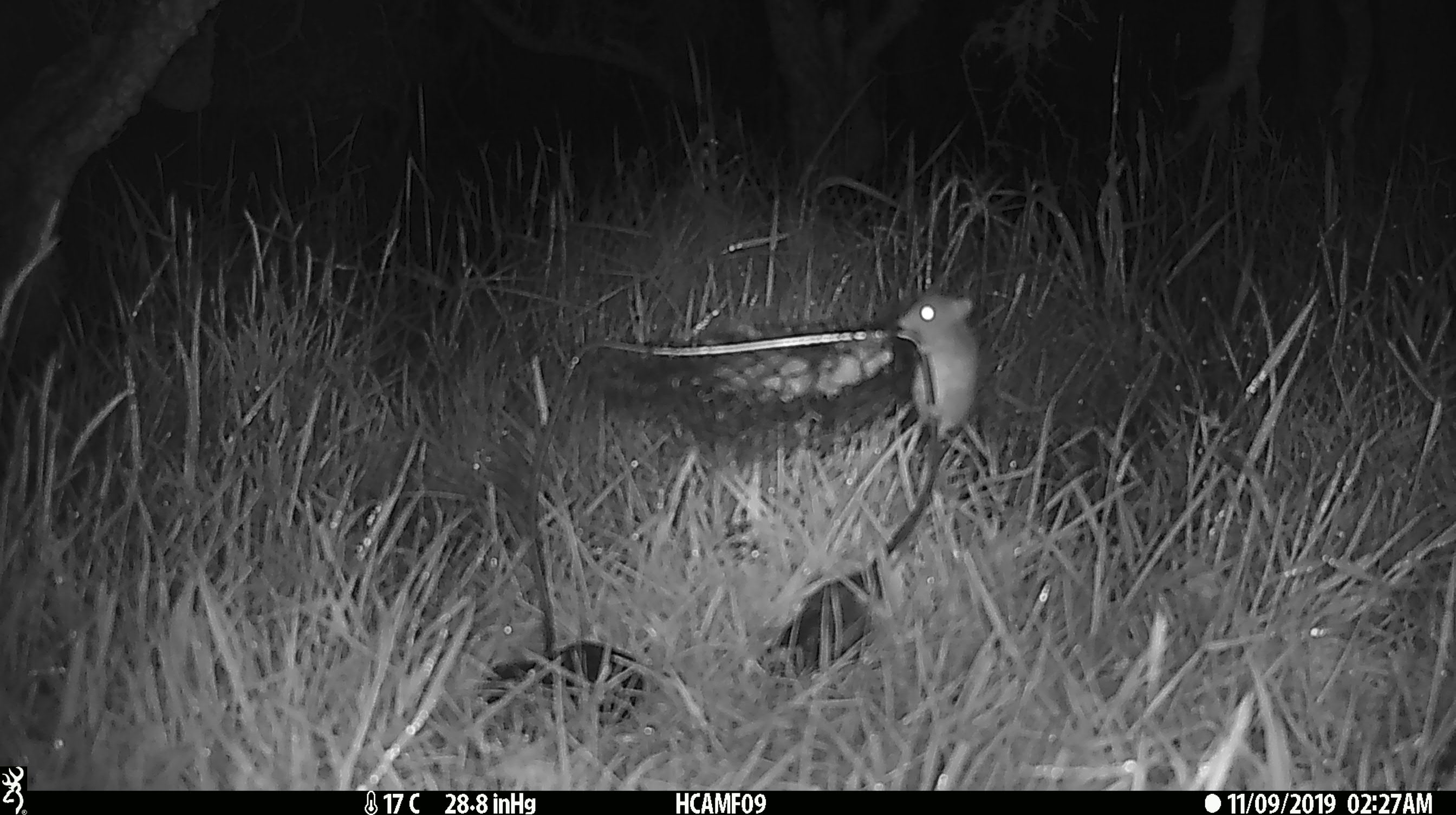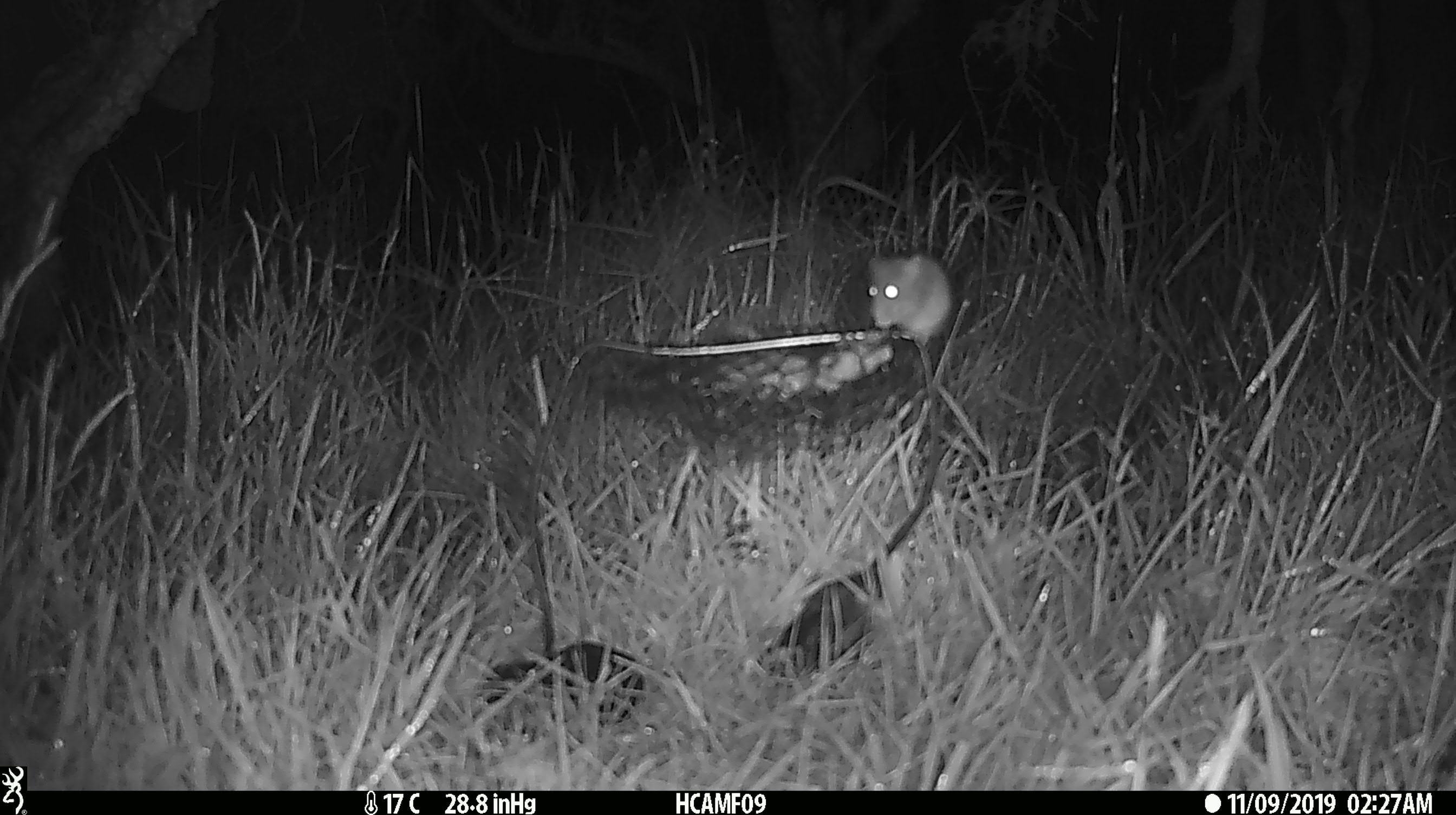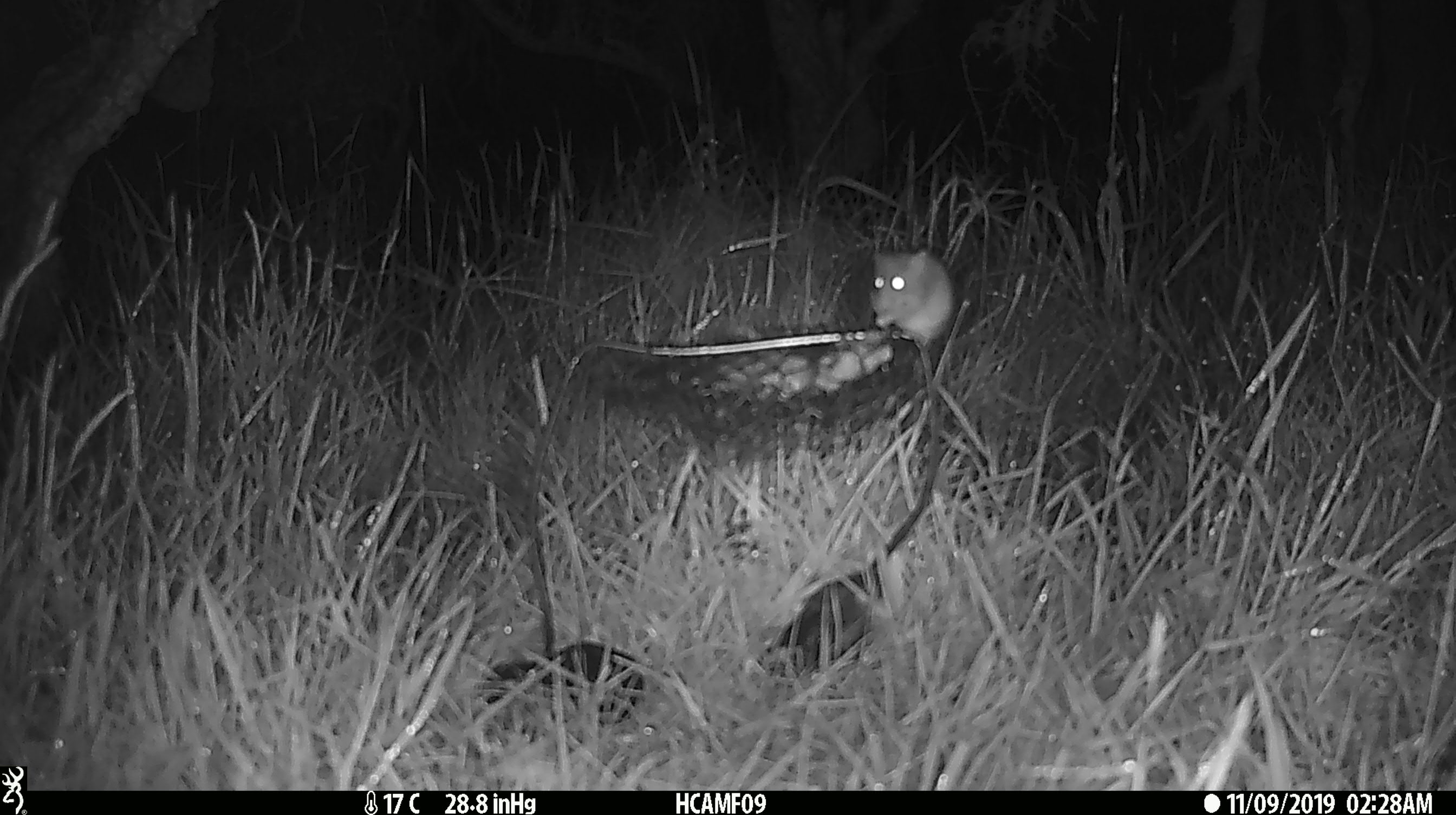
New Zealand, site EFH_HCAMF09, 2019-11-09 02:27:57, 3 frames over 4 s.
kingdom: Animalia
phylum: Chordata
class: Mammalia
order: Rodentia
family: Muridae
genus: Mus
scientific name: Mus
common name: mouse